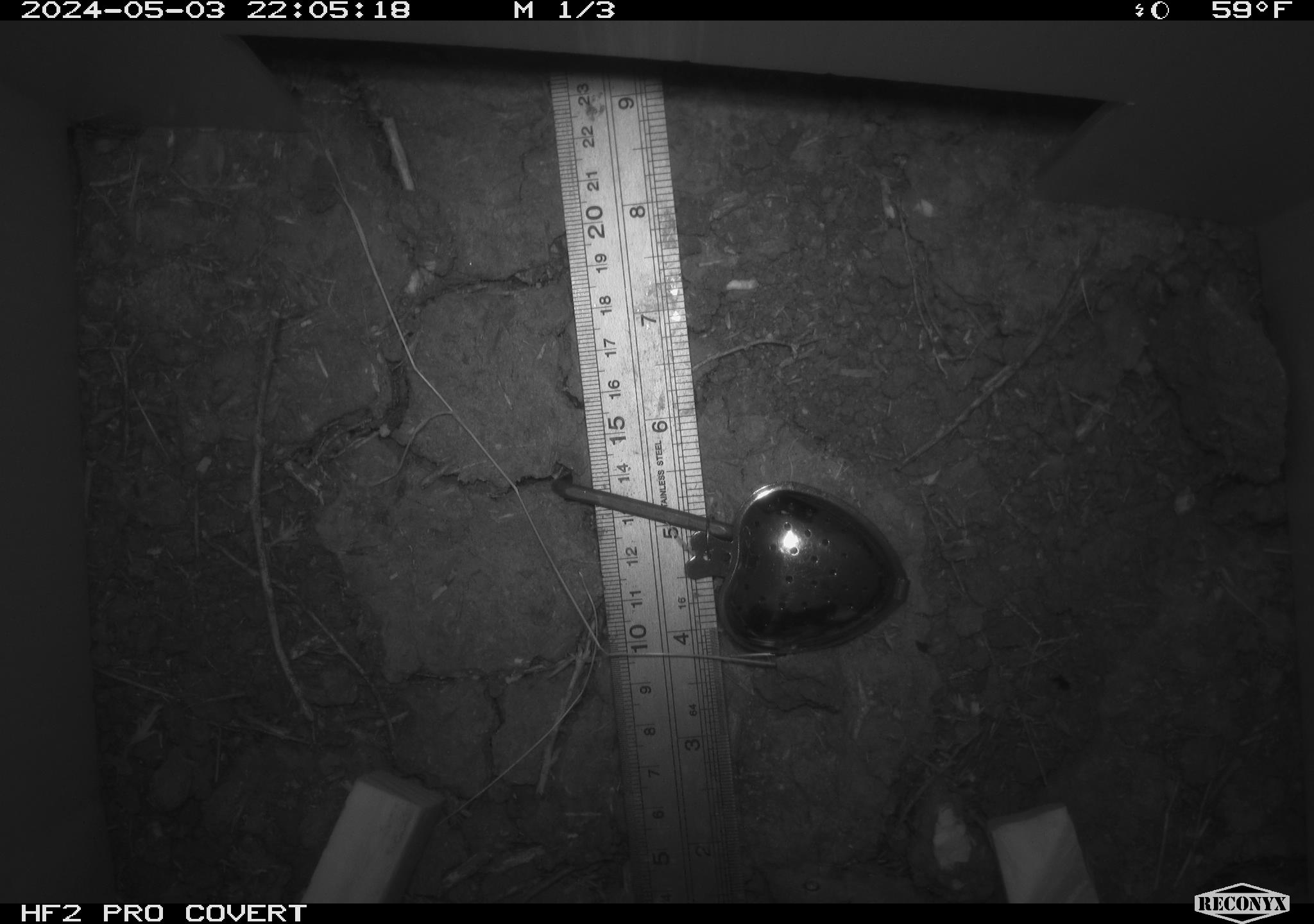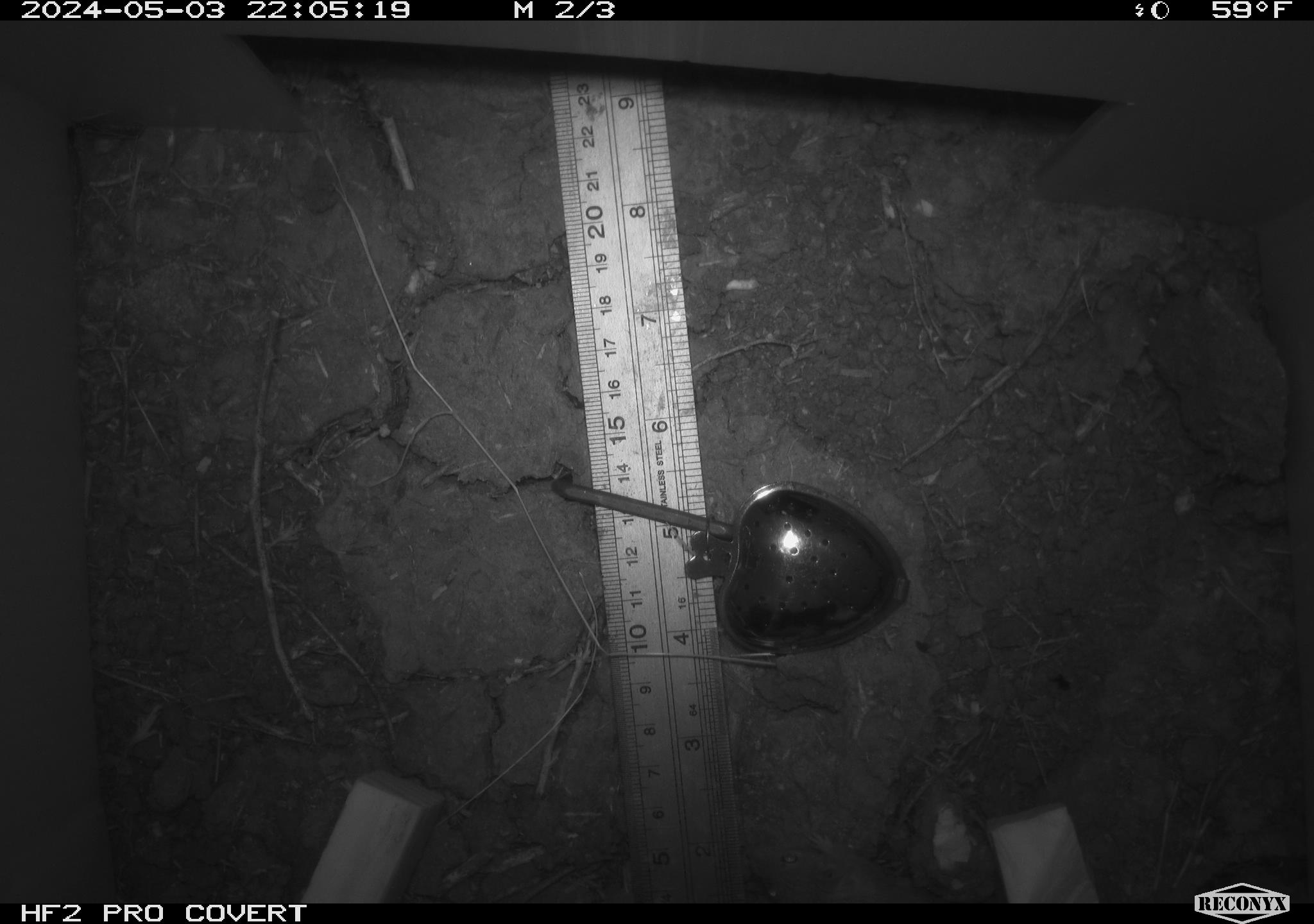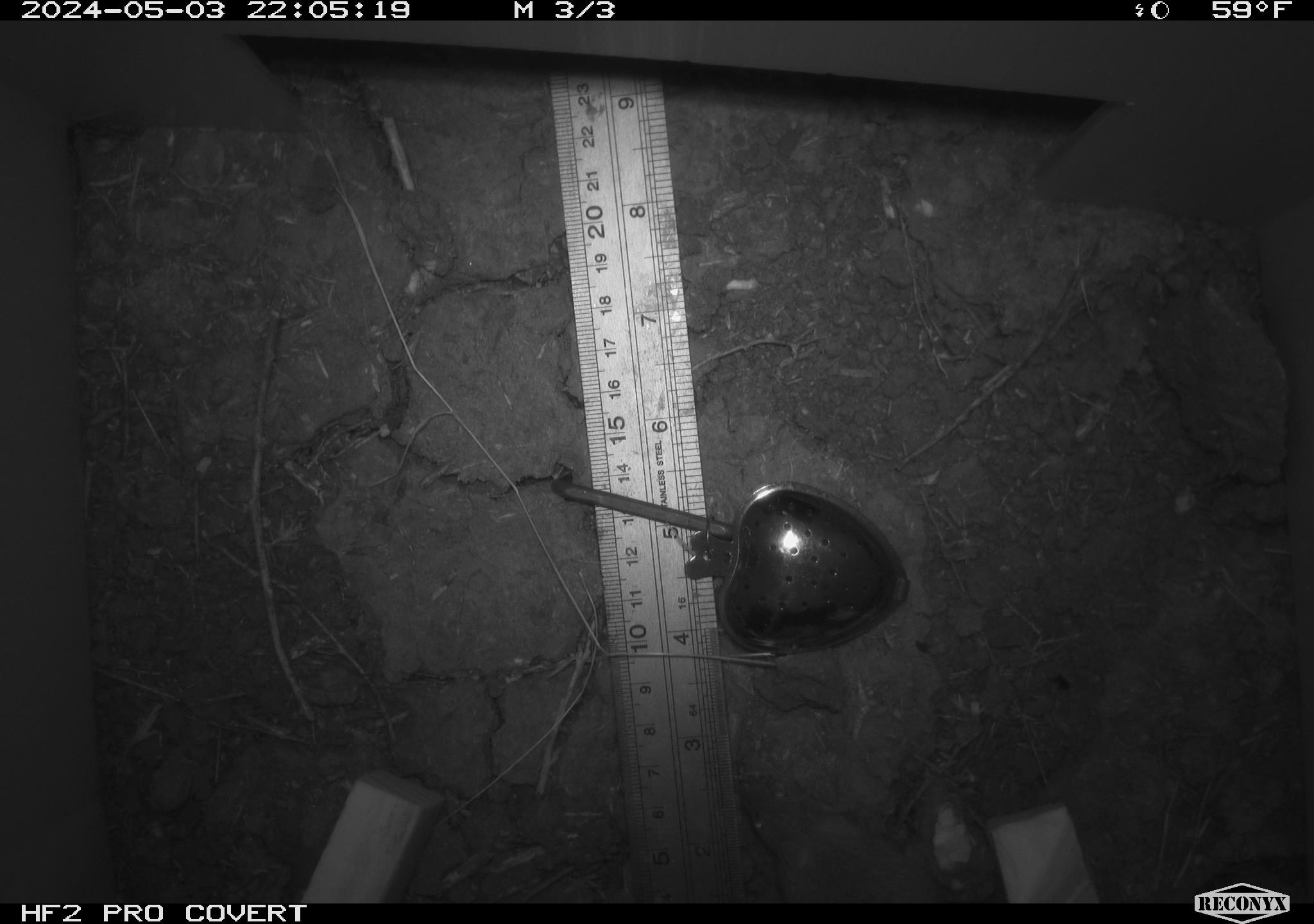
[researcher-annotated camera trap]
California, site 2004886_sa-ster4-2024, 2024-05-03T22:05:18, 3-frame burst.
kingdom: Animalia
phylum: Chordata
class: Mammalia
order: Rodentia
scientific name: Rodentia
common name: mouse species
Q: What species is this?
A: Mouse species (Rodentia).